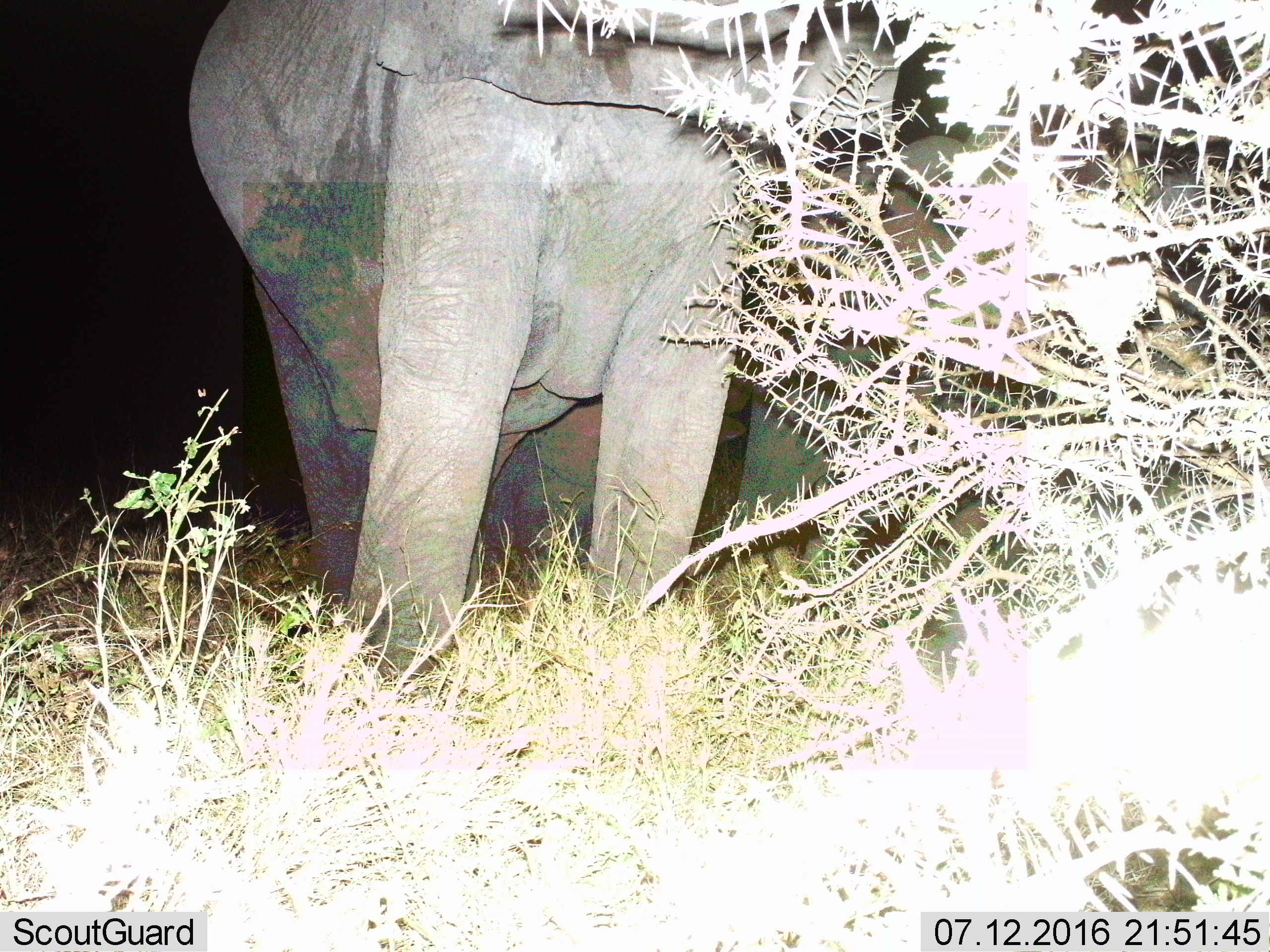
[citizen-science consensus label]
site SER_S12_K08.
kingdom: Animalia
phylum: Chordata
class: Mammalia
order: Proboscidea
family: Elephantidae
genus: Loxodonta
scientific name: Loxodonta africana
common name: african bush elephant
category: elephant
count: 2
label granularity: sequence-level